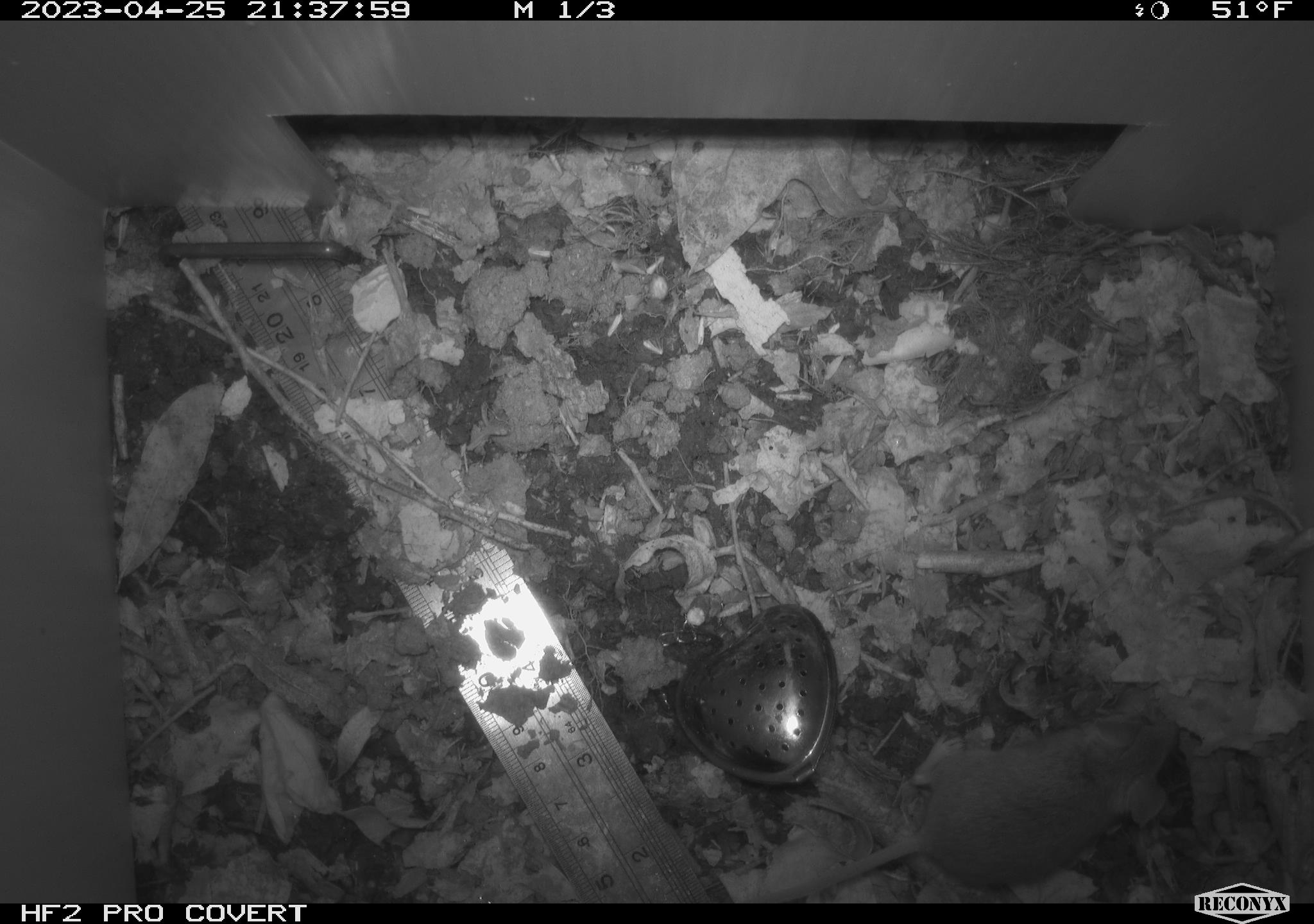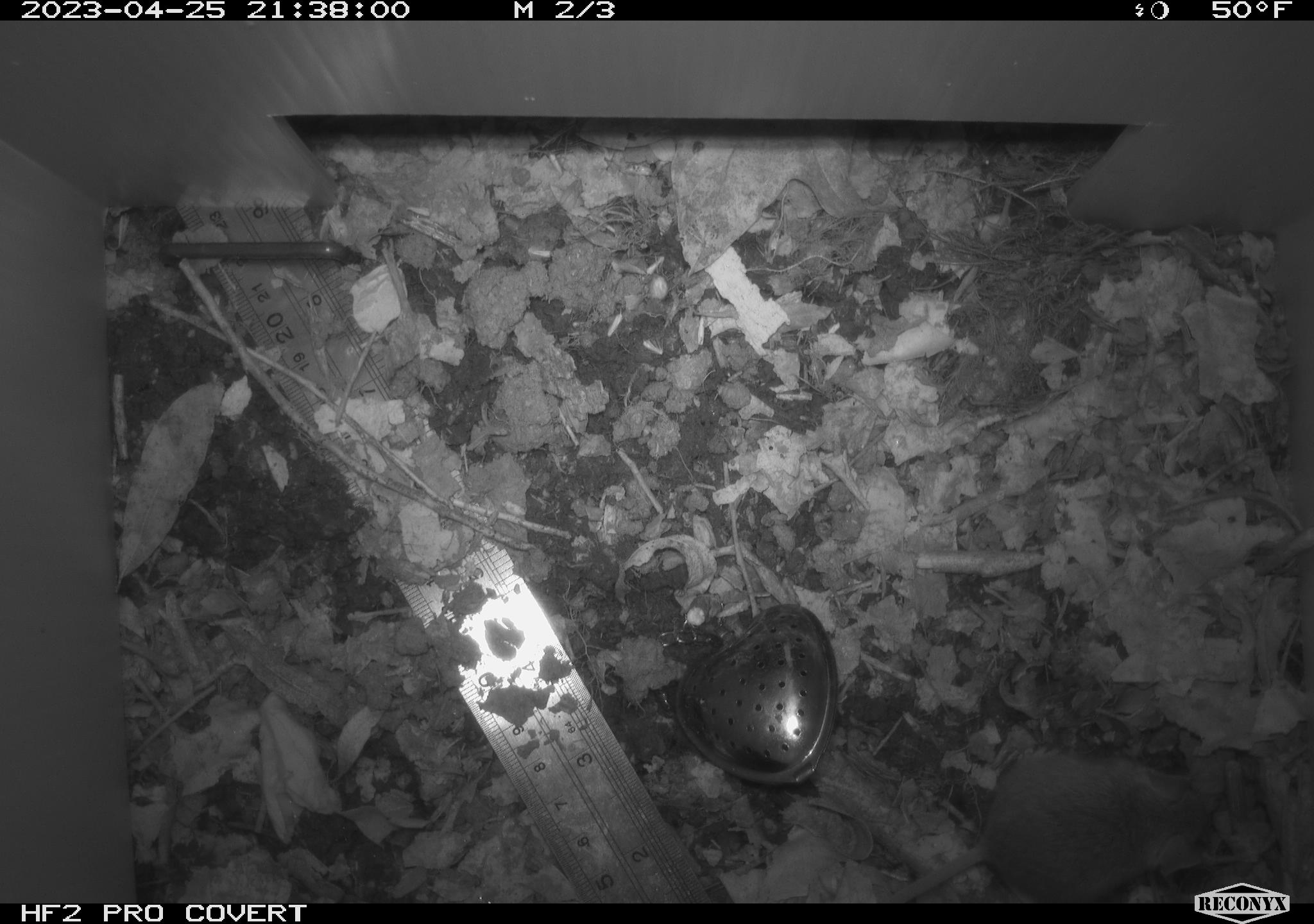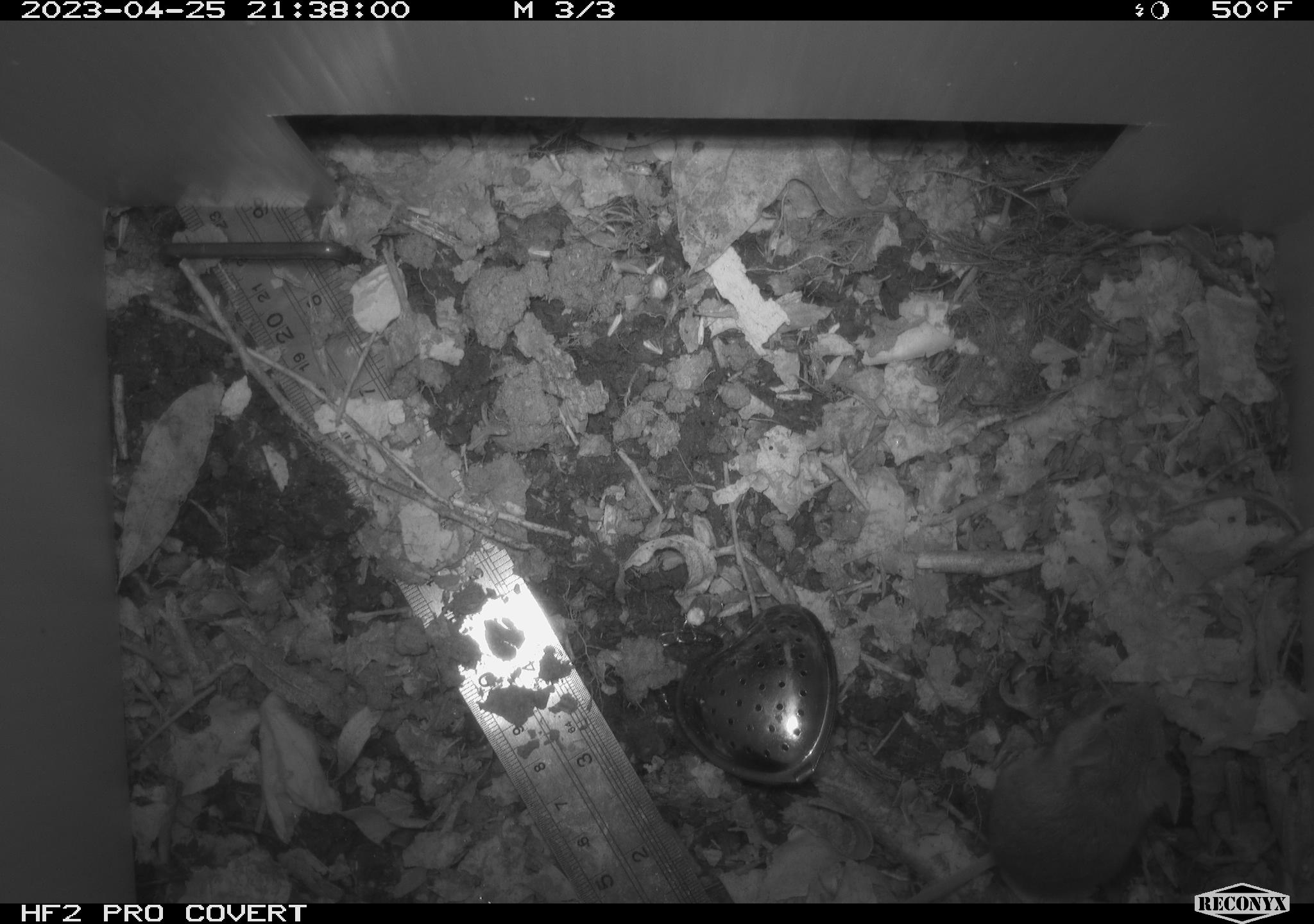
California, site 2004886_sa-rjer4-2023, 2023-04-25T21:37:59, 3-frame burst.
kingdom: Animalia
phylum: Chordata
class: Mammalia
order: Rodentia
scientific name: Rodentia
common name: mouse species